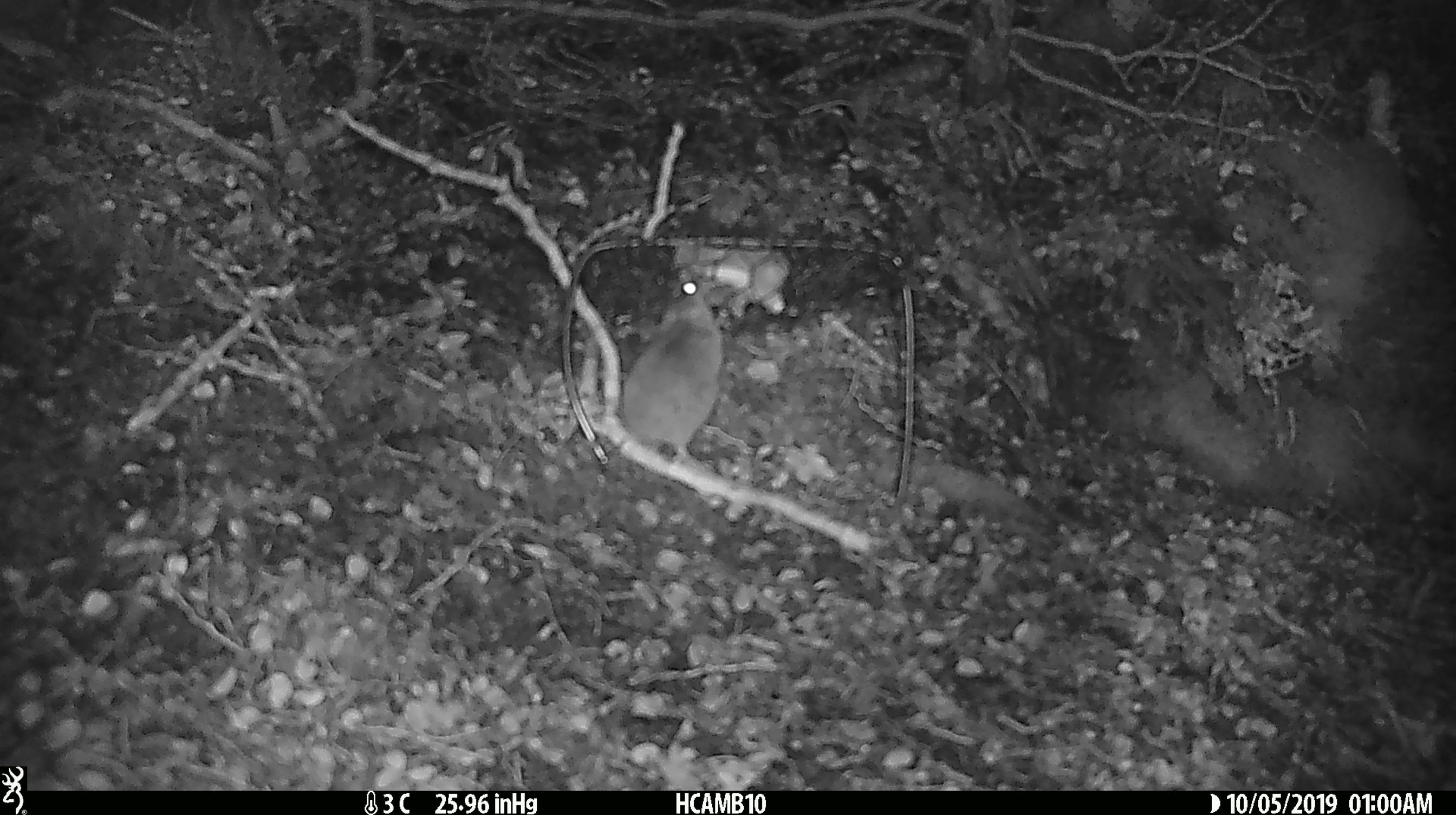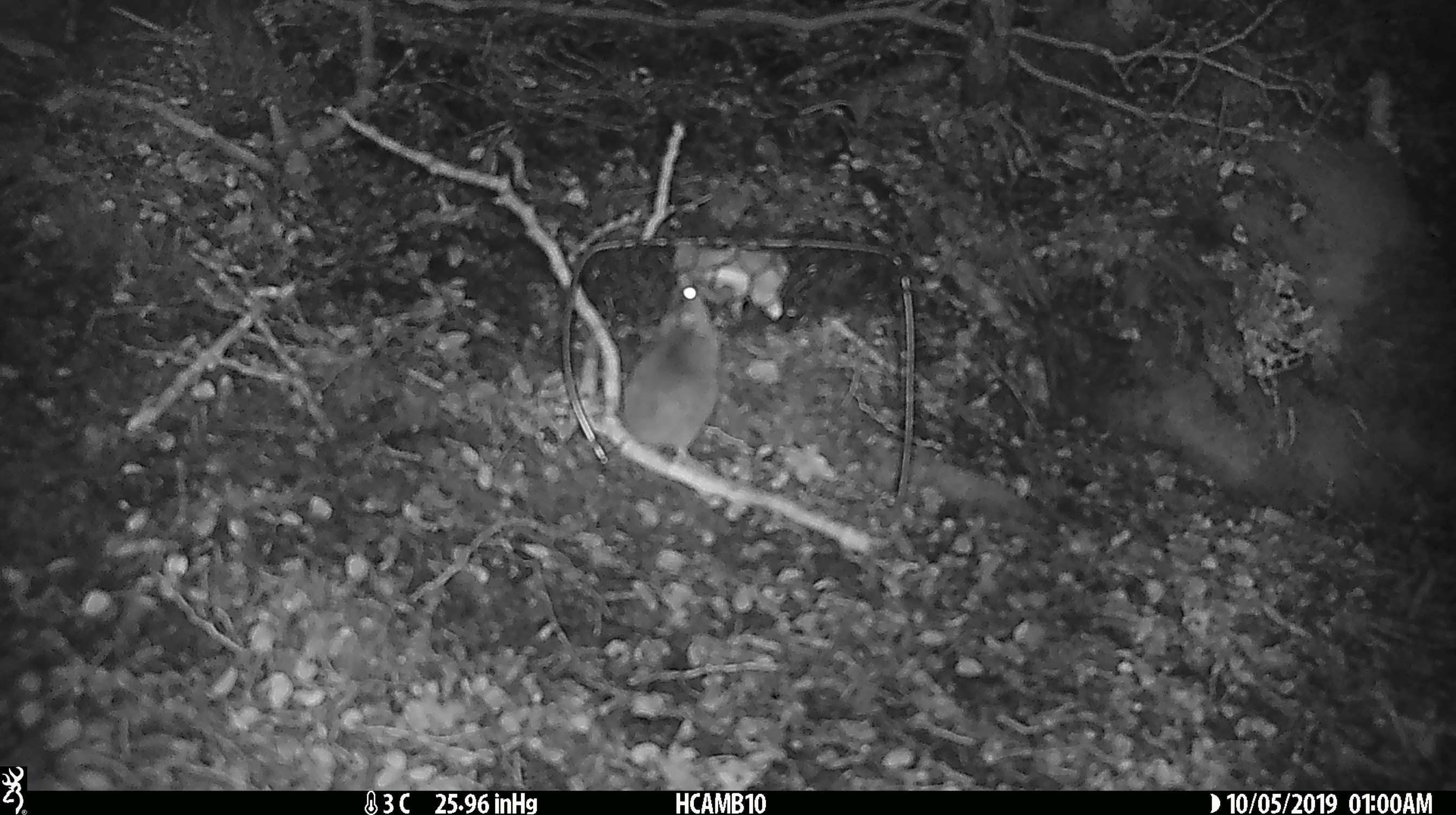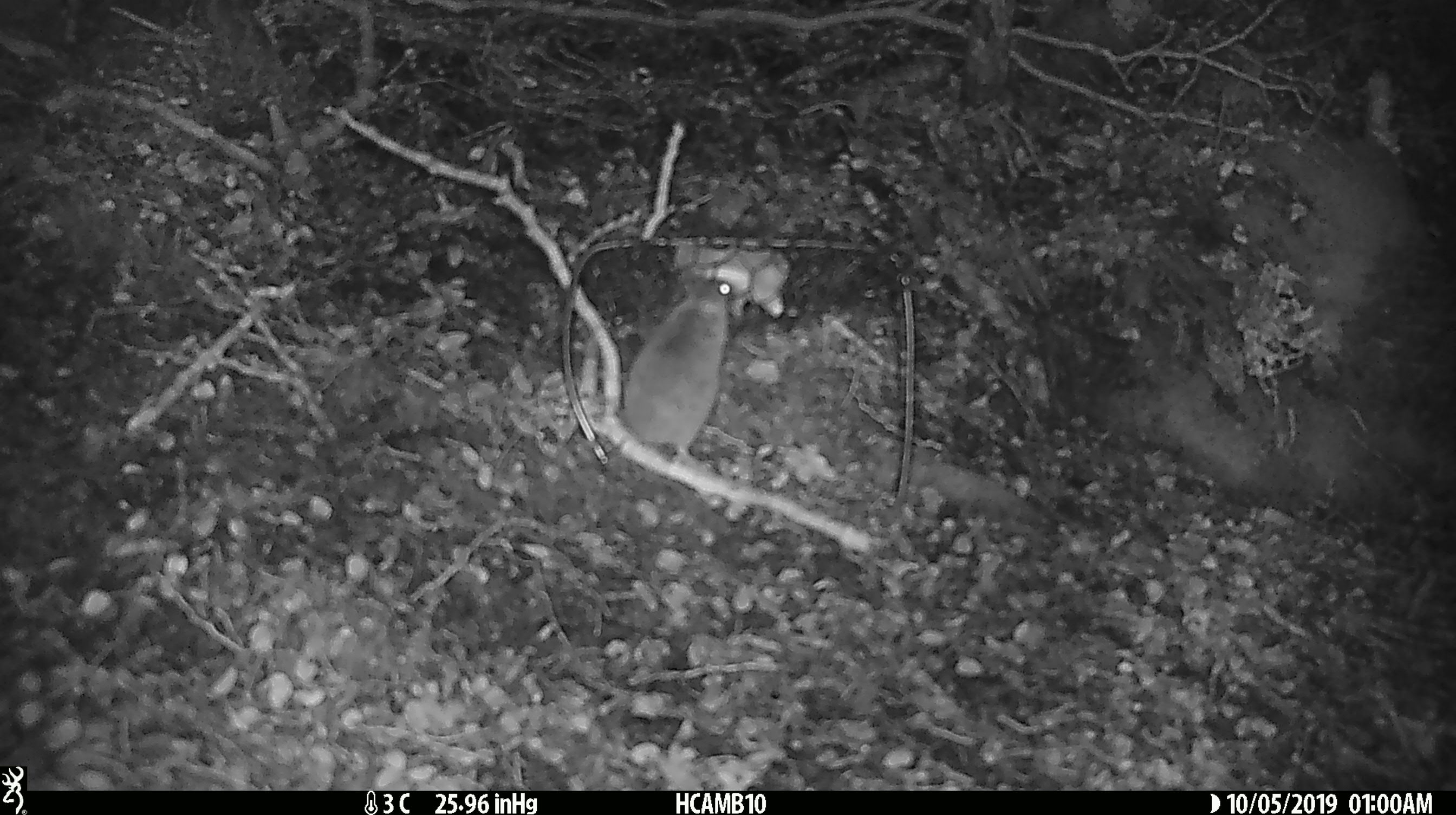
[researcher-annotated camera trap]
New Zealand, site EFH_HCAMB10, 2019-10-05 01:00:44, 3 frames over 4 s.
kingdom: Animalia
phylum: Chordata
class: Mammalia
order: Rodentia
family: Muridae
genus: Mus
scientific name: Mus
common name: mouse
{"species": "mouse (Mus)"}